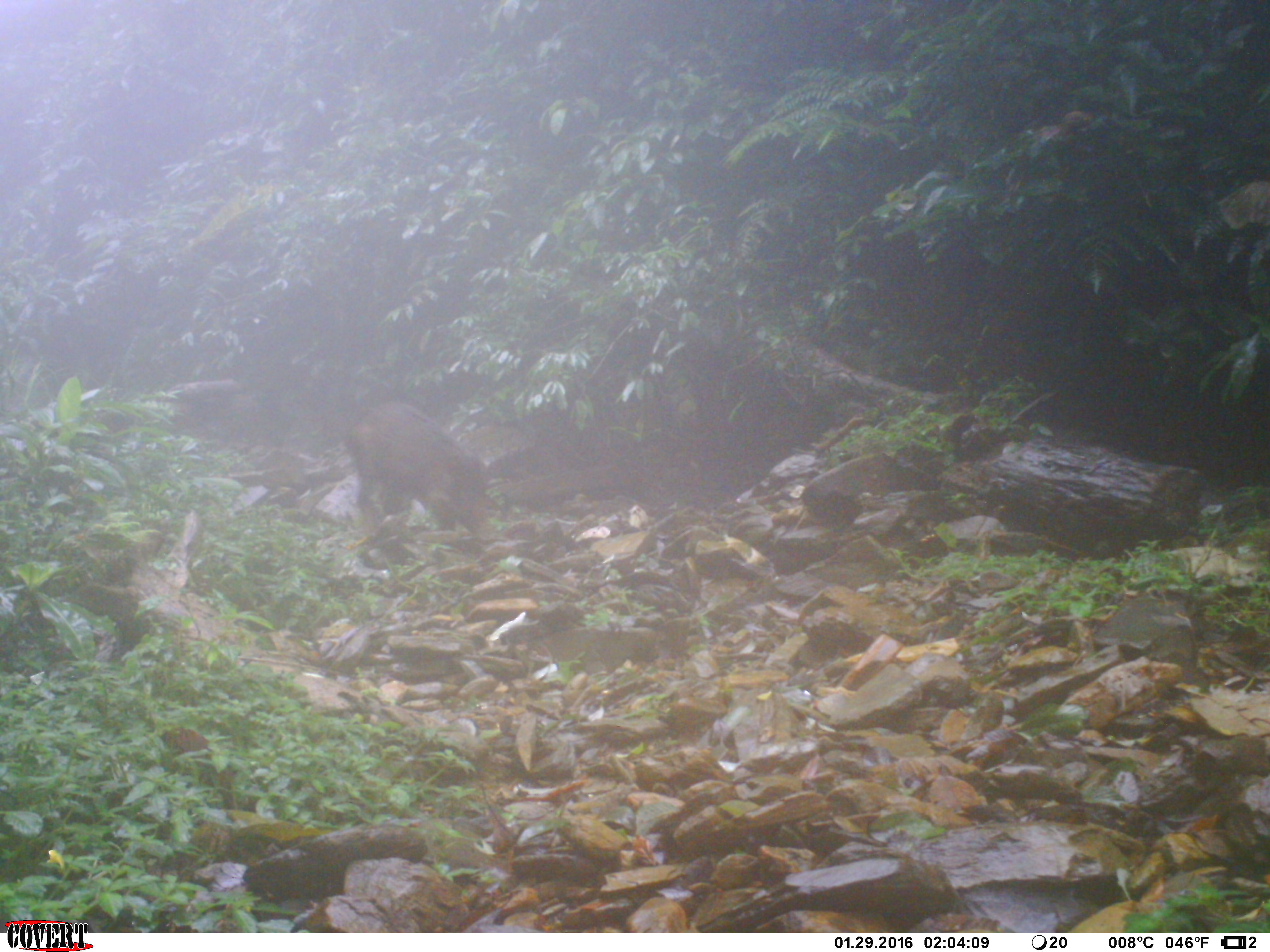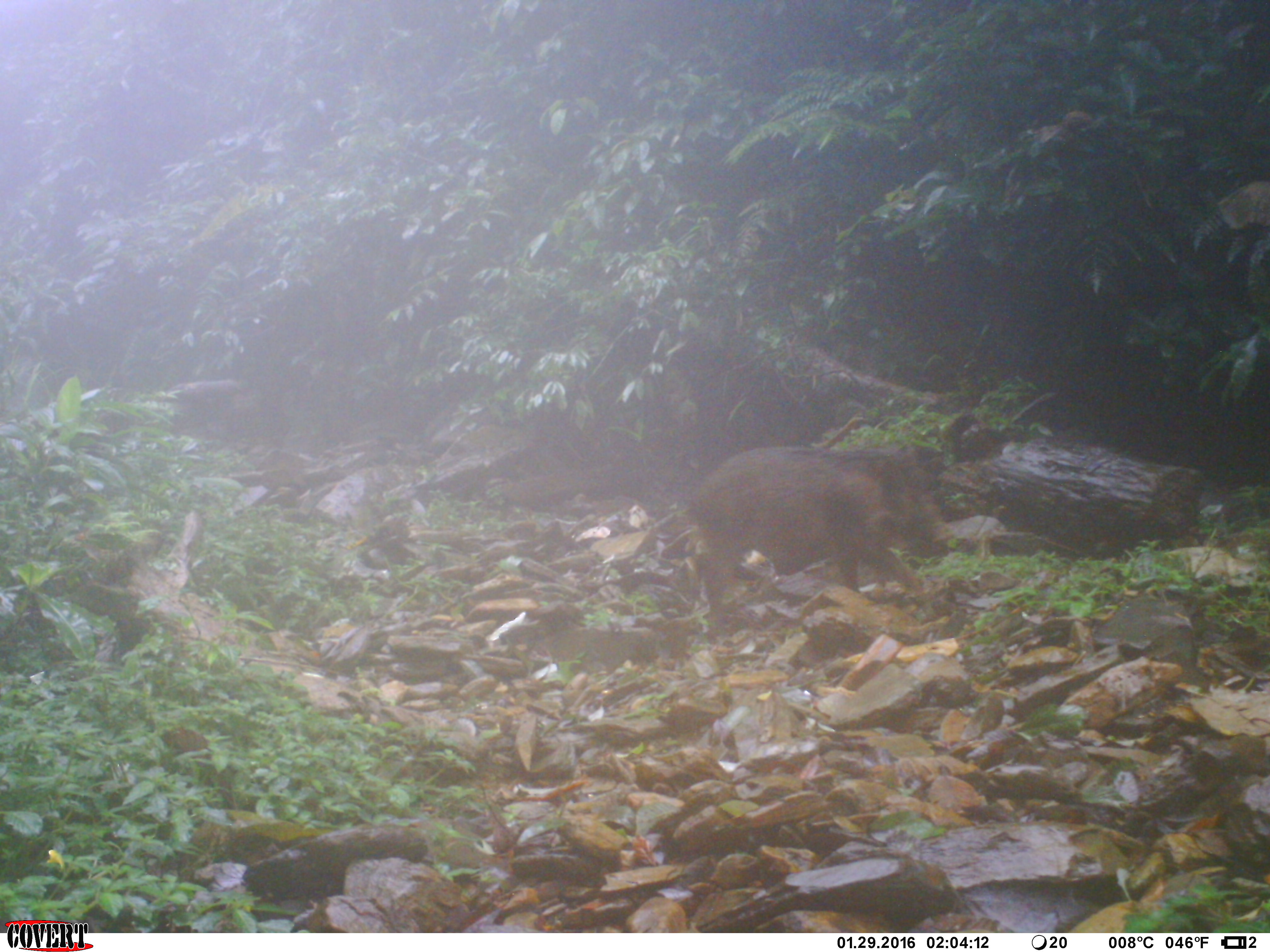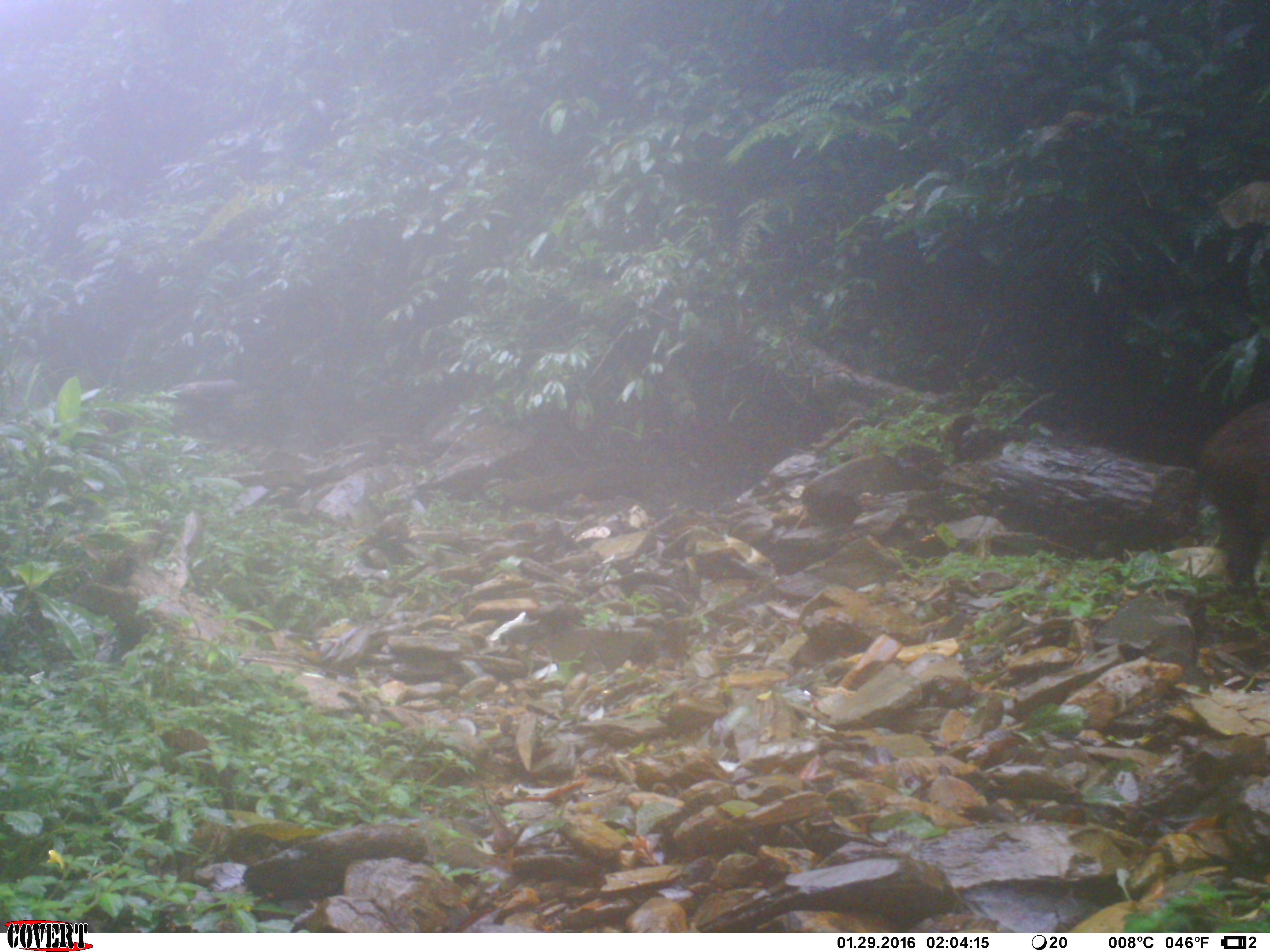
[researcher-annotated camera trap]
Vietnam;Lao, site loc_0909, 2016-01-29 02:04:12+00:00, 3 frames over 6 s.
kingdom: Animalia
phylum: Chordata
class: Mammalia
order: Artiodactyla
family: Suidae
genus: Sus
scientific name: Sus scrofa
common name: eurasian wild pig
Eurasian wild pig (Sus scrofa). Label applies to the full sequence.